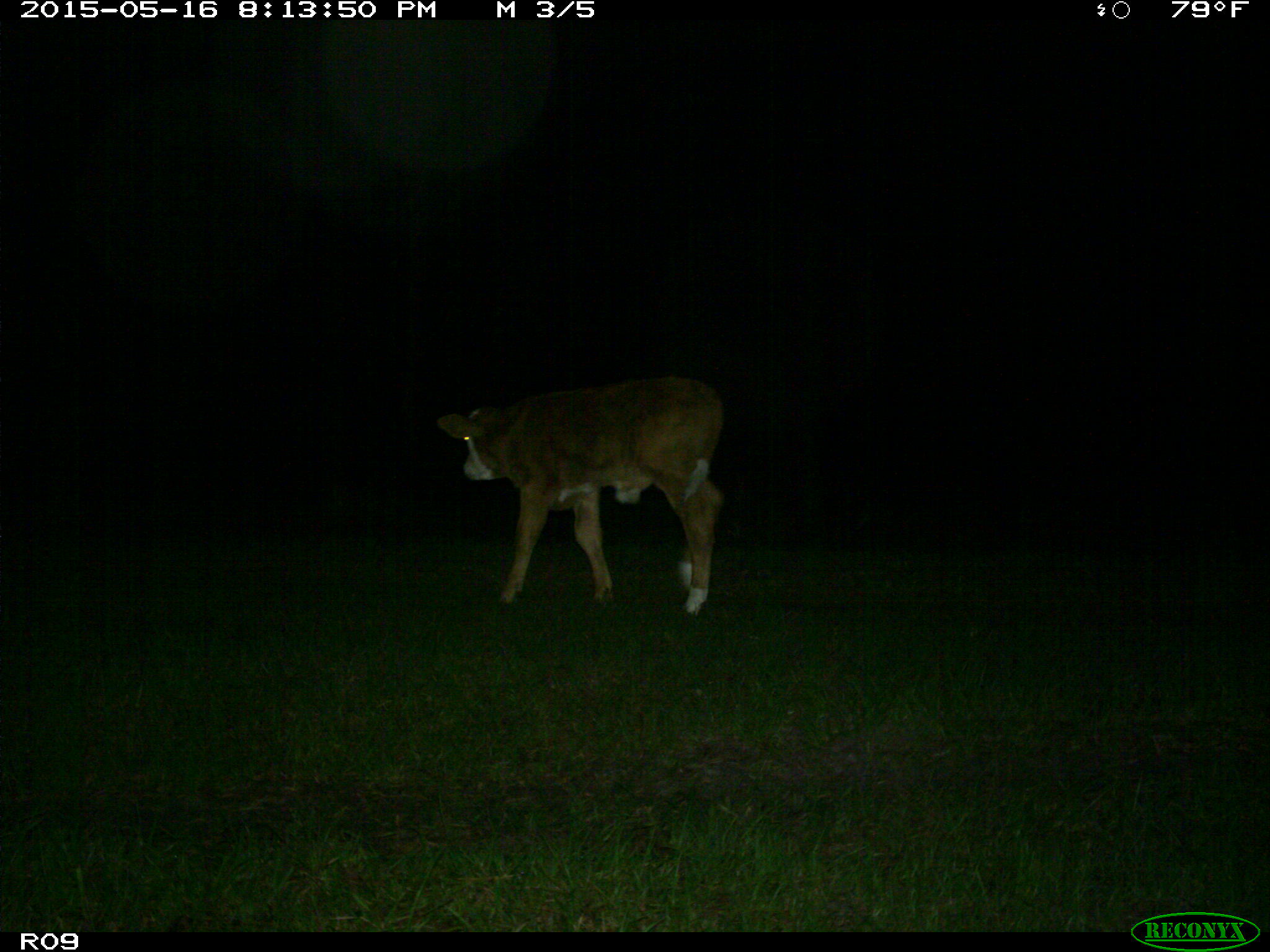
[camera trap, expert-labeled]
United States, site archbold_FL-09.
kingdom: Animalia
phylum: Chordata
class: Mammalia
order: Artiodactyla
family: Bovidae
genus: Bos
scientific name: Bos taurus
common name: domestic cow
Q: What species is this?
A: Bos taurus (domestic cow).